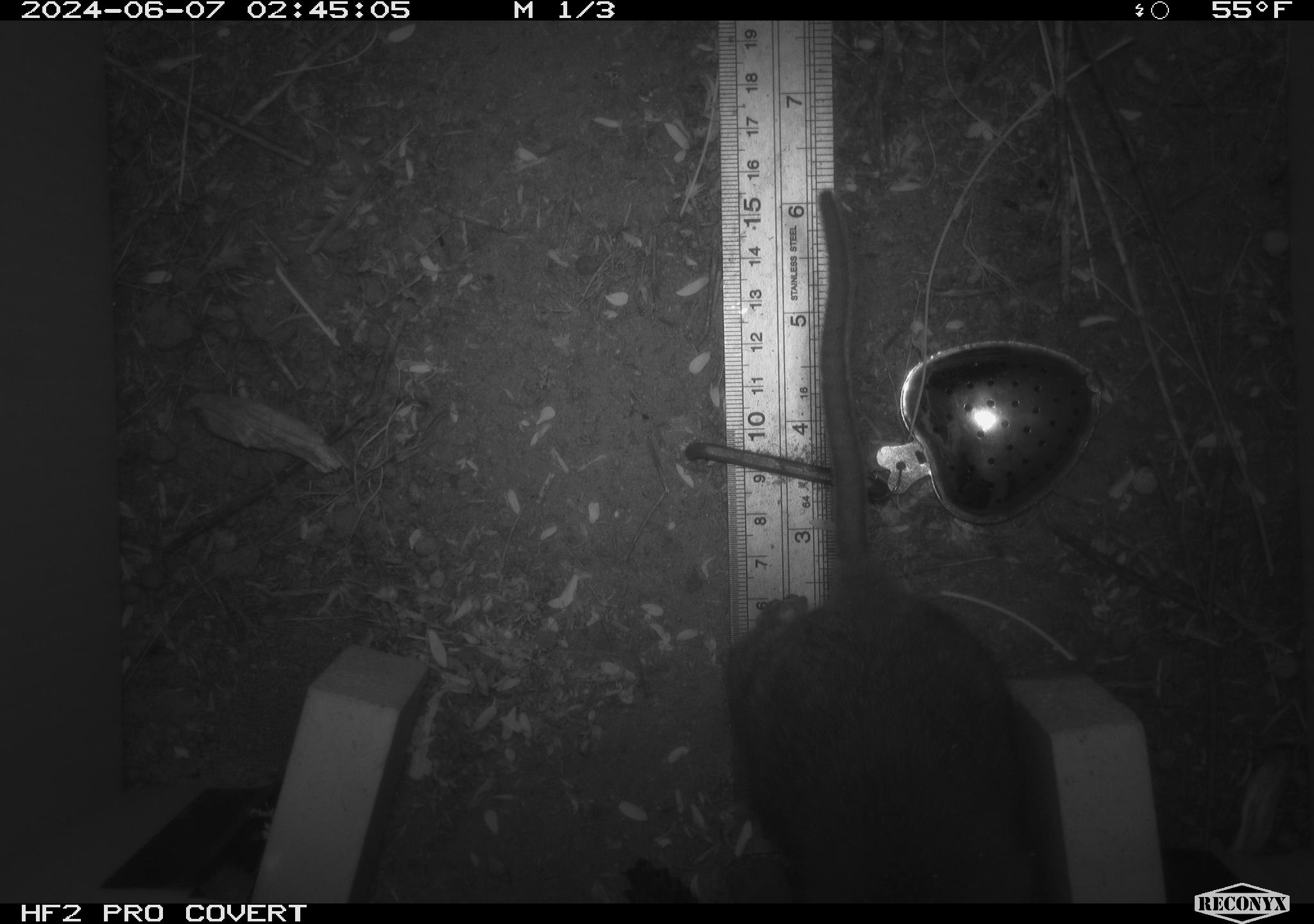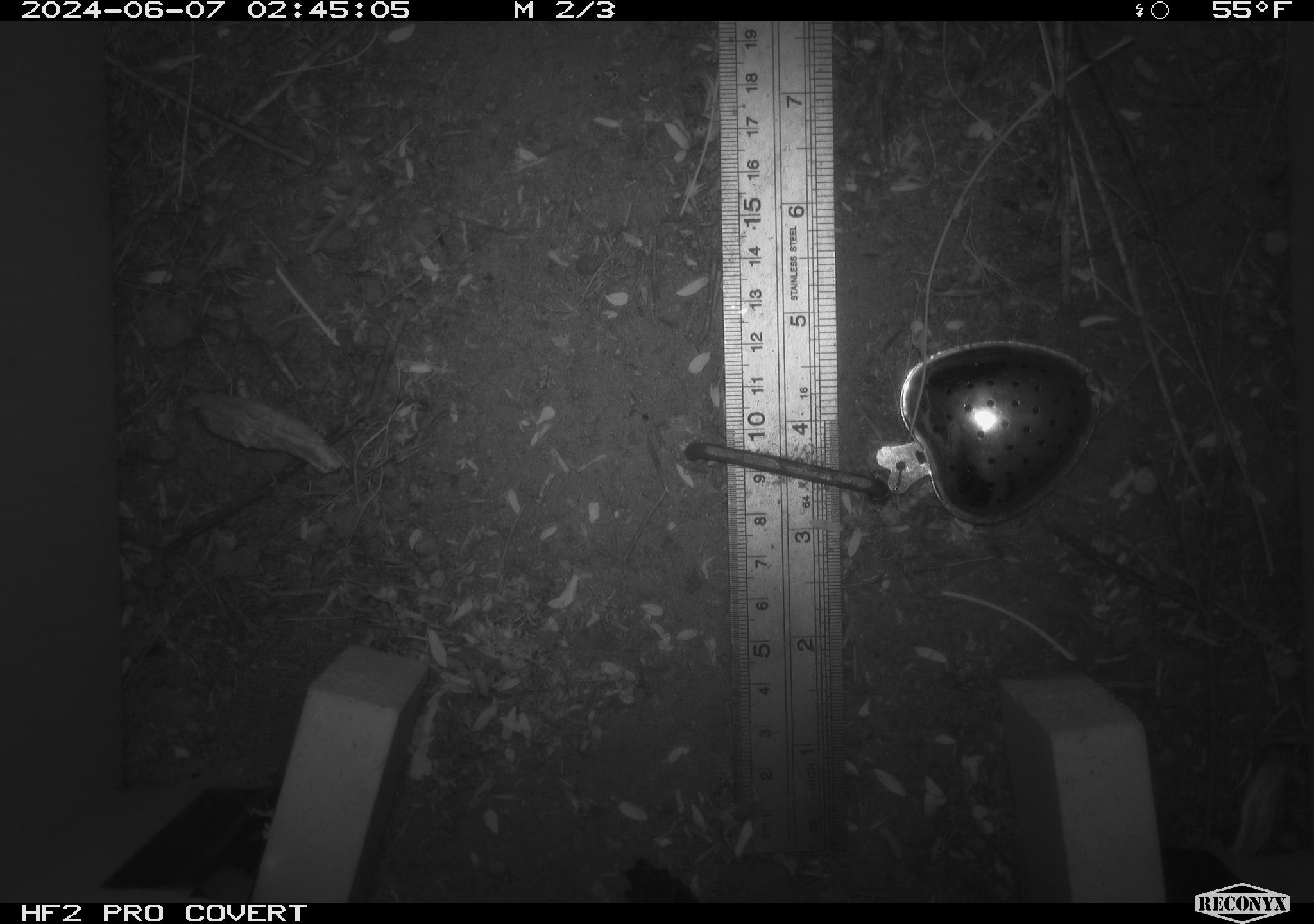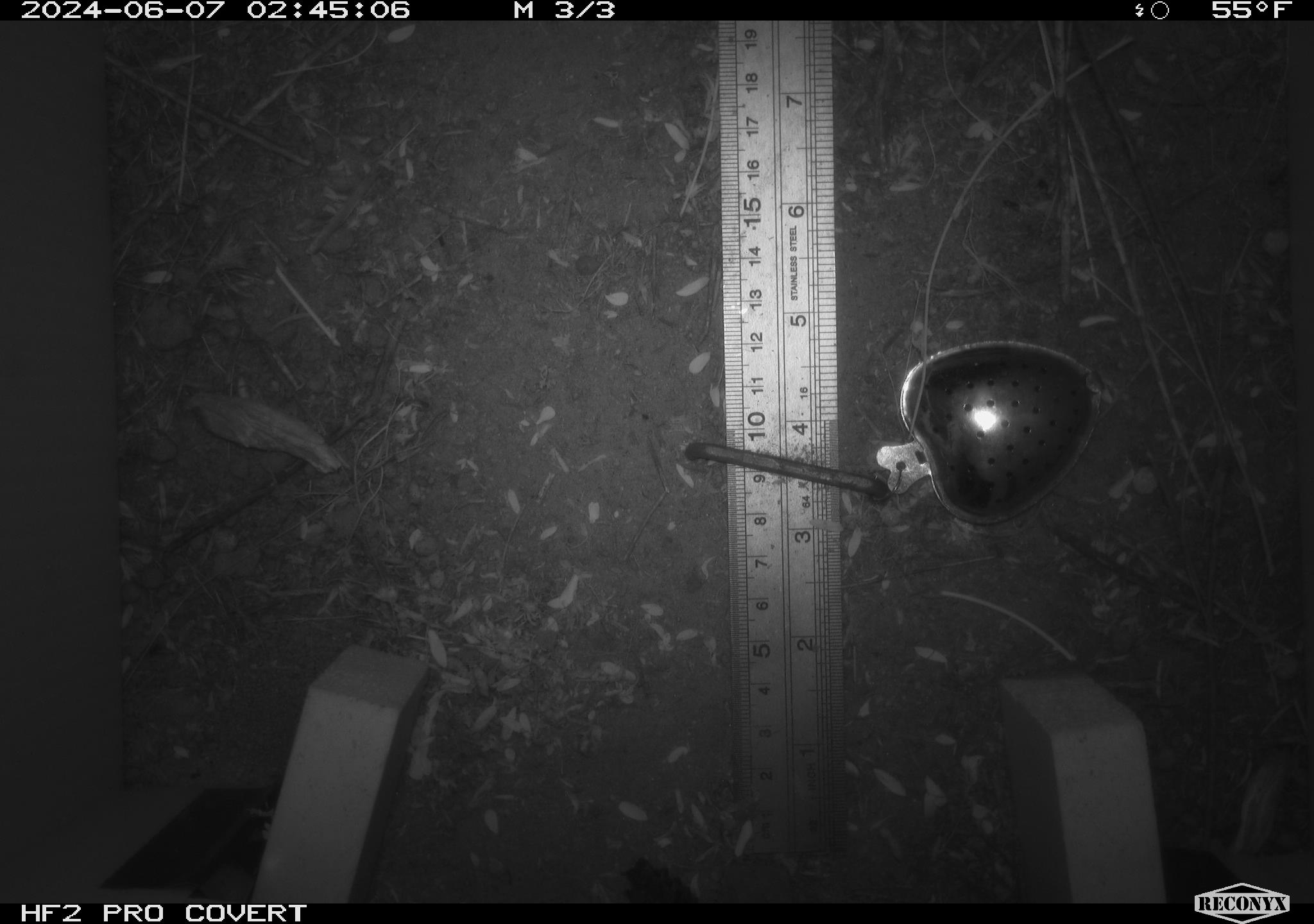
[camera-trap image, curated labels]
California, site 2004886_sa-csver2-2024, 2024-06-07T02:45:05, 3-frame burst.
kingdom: Animalia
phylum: Chordata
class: Mammalia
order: Rodentia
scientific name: Rodentia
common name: rodent